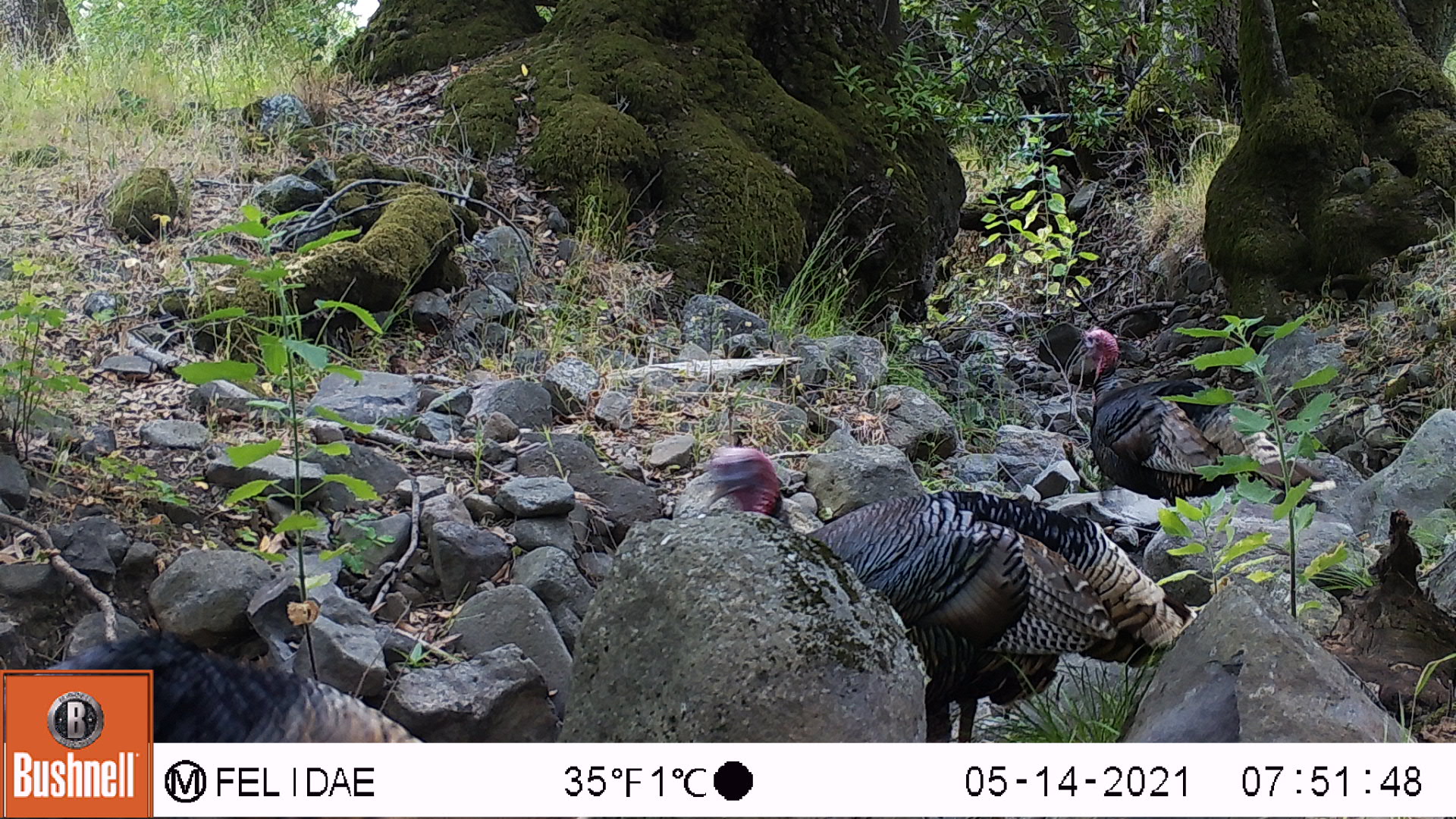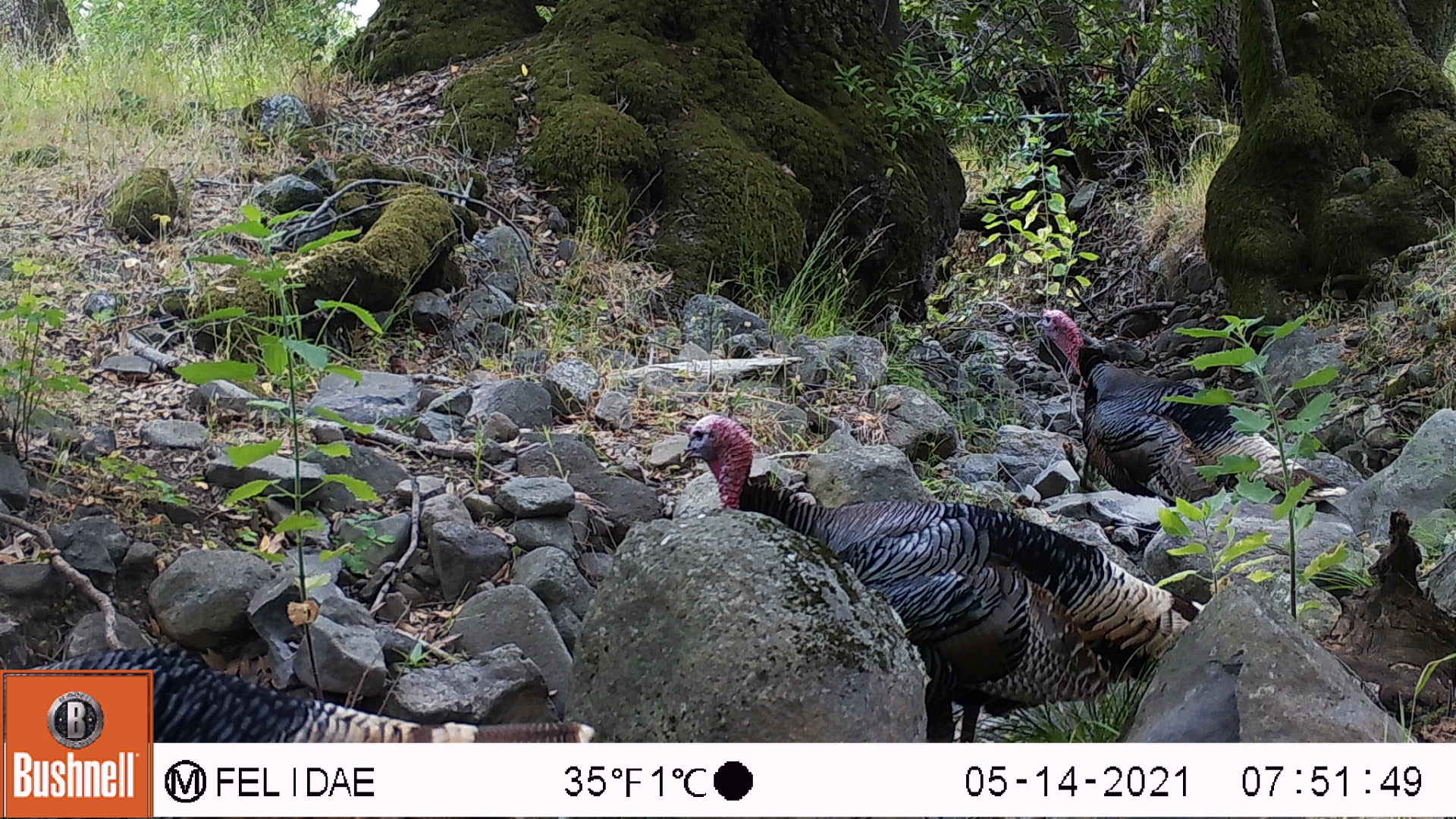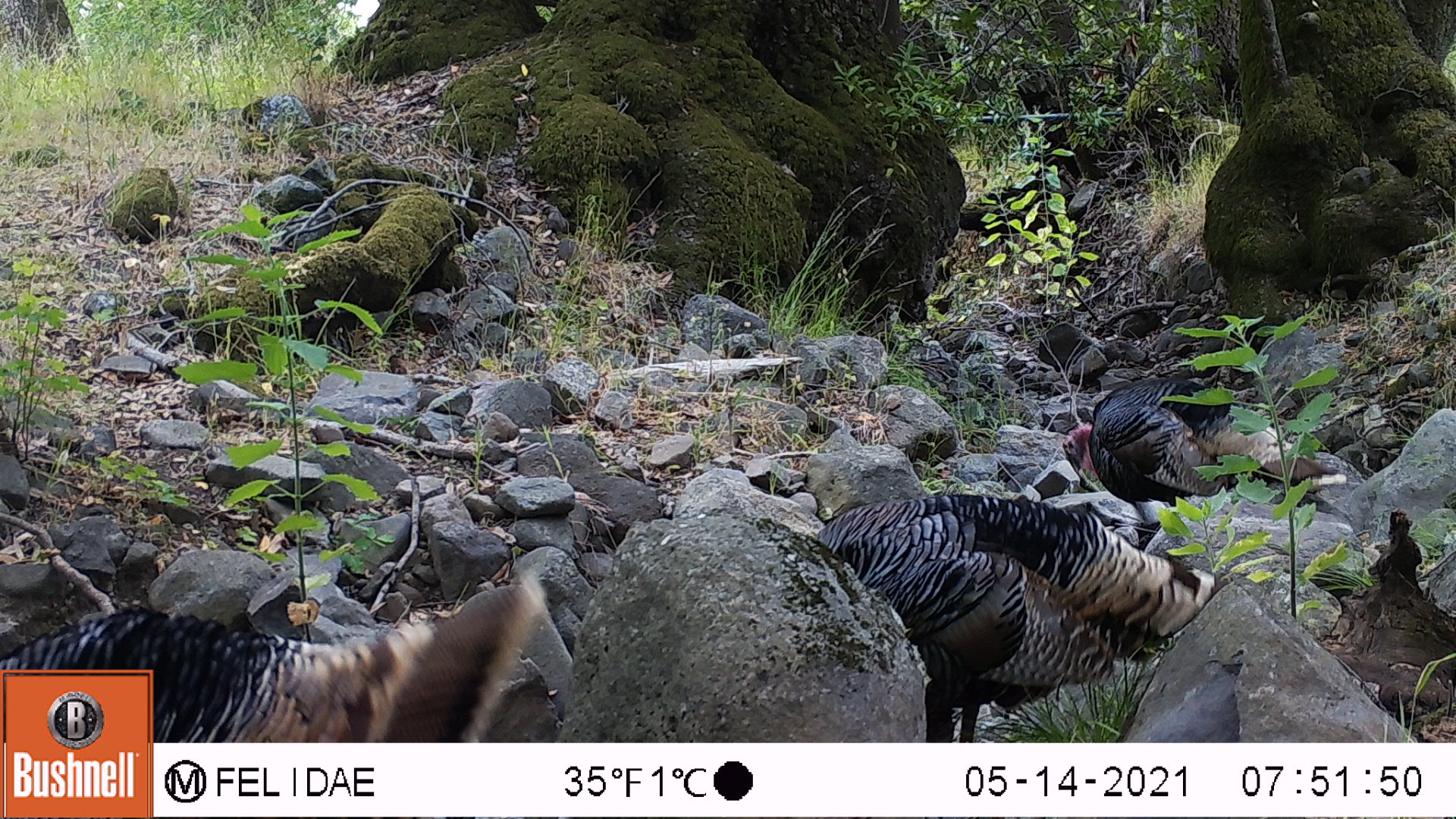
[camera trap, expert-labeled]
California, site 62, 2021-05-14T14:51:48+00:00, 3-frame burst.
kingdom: Animalia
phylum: Chordata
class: Aves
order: Galliformes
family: Phasianidae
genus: Meleagris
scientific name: Meleagris gallopavo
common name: turkey